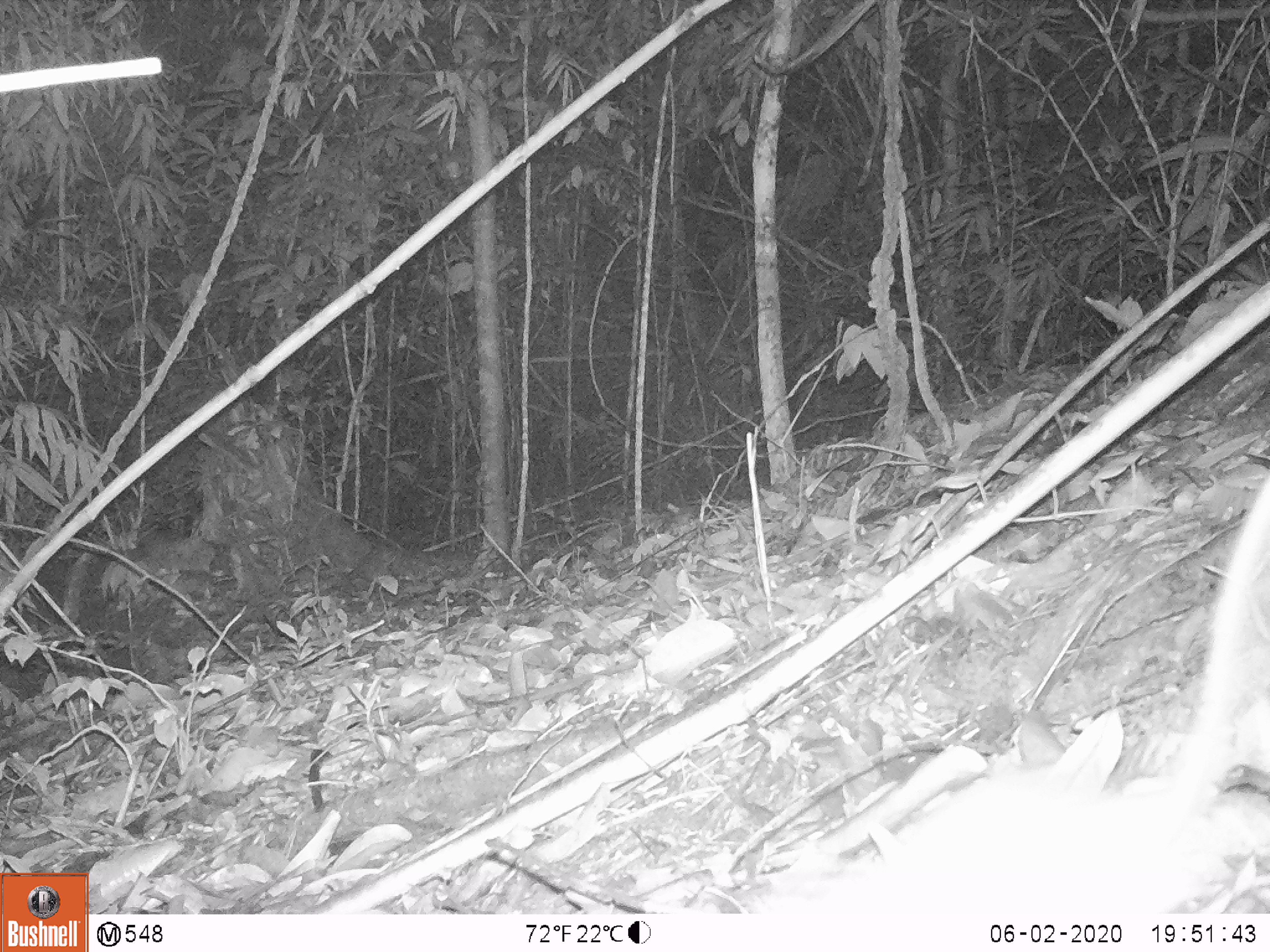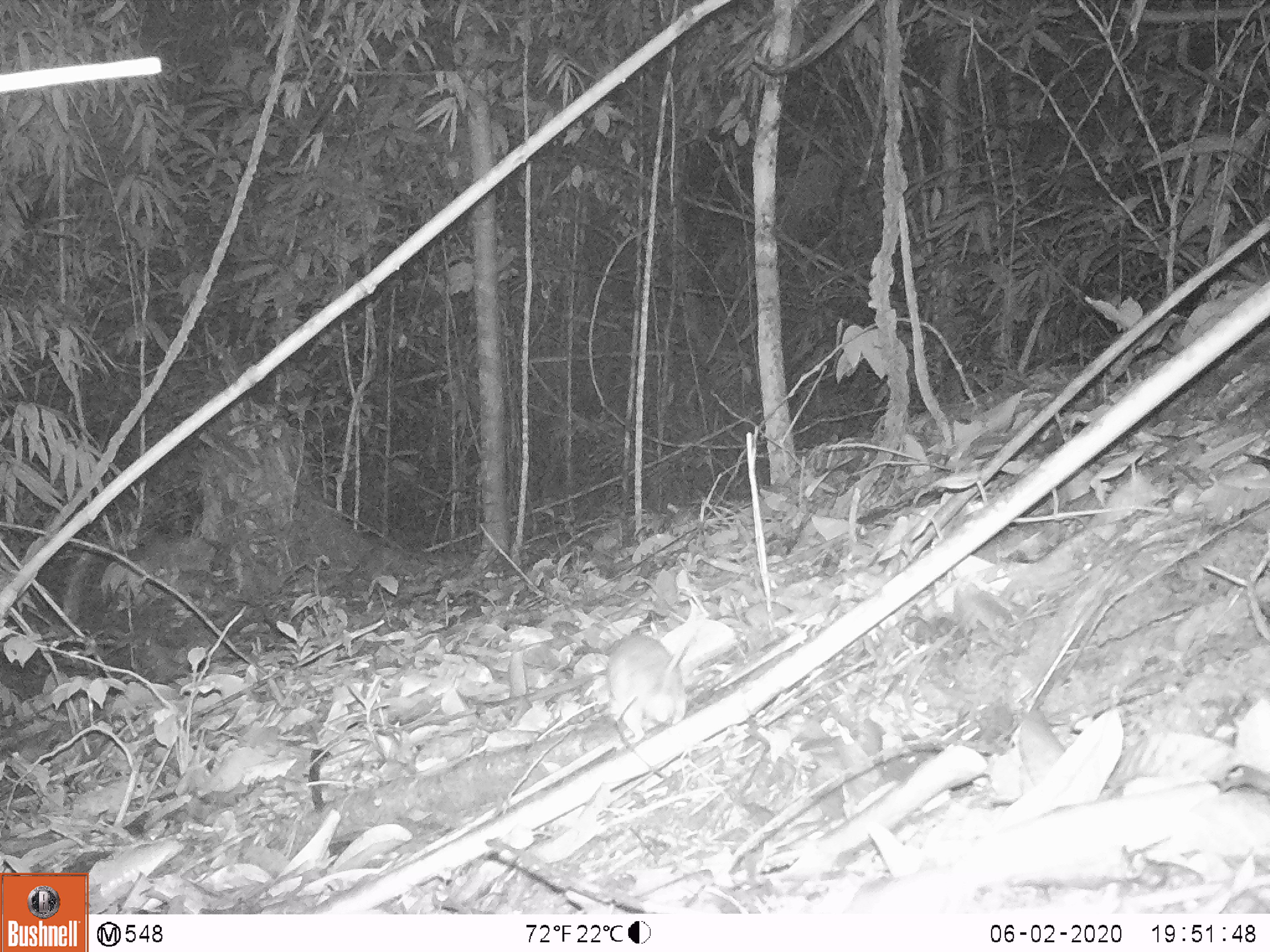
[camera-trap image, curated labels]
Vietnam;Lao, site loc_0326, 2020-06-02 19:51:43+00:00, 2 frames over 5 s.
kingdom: Animalia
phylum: Chordata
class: Mammalia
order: Rodentia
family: Muridae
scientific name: Muridae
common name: old-world mice and rats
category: unidentified murid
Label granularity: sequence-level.